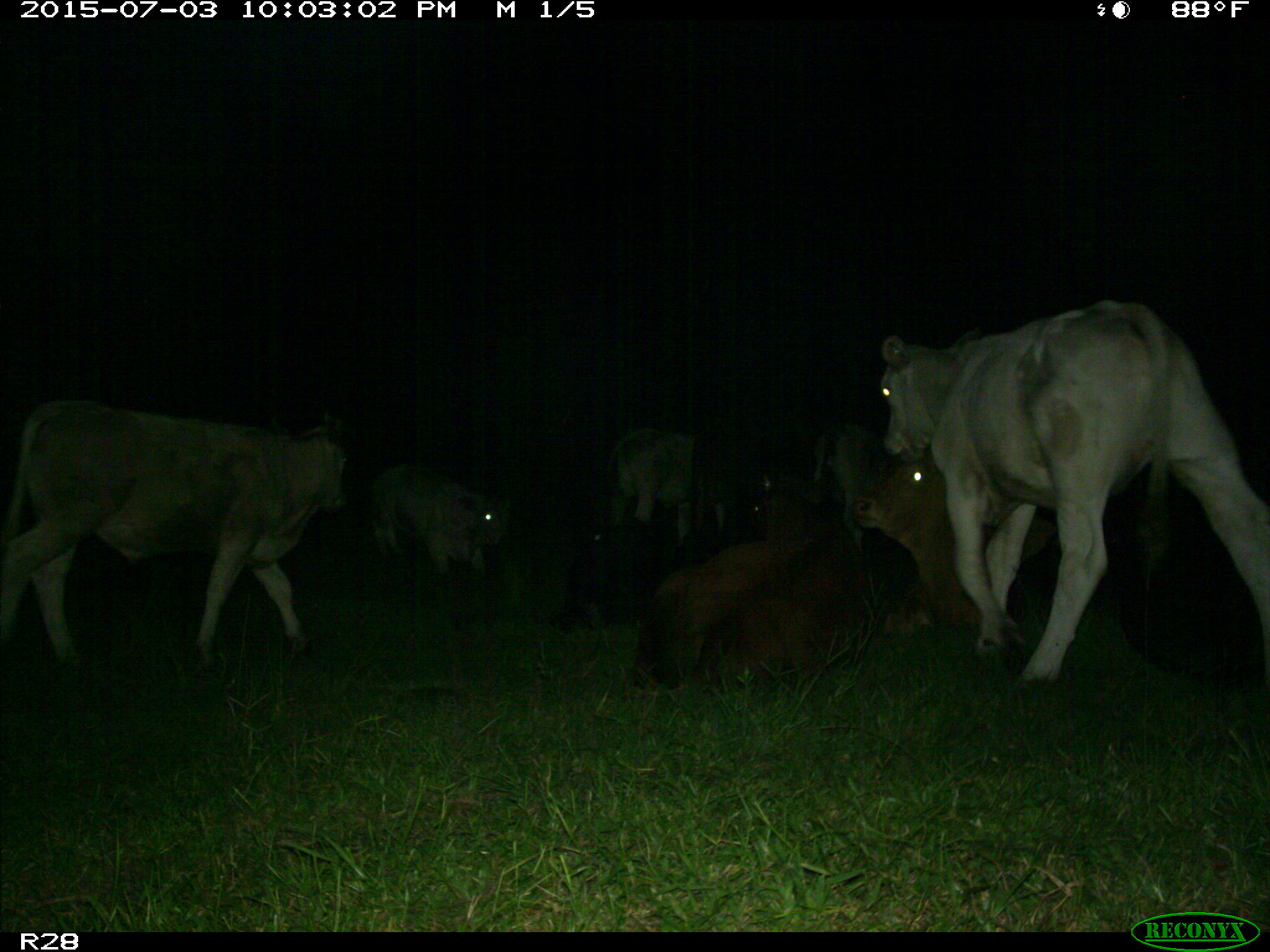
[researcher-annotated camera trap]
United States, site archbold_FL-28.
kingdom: Animalia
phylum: Chordata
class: Mammalia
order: Artiodactyla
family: Bovidae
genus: Bos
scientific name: Bos taurus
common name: domestic cow